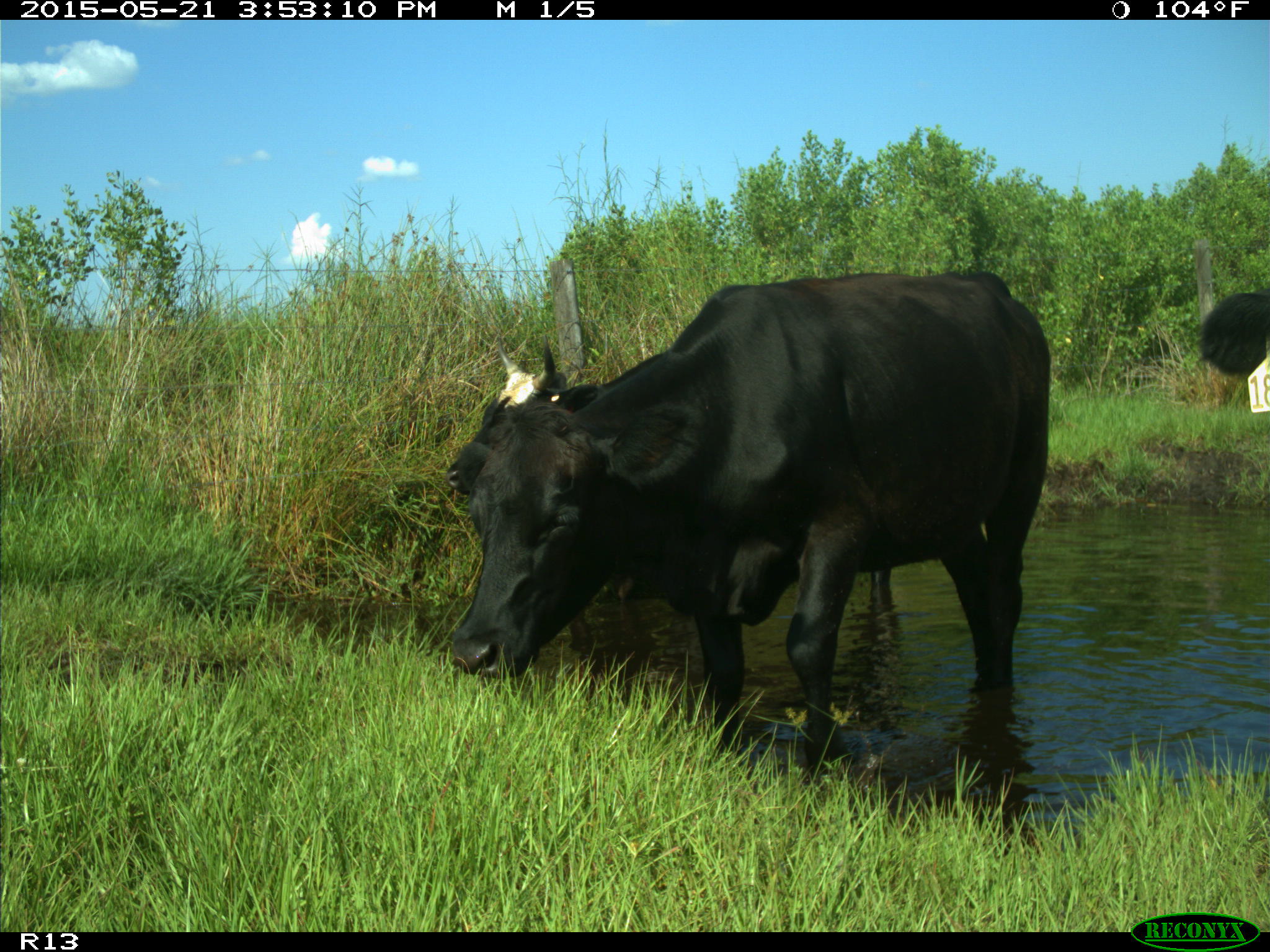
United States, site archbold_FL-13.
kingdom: Animalia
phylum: Chordata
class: Mammalia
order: Artiodactyla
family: Bovidae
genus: Bos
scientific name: Bos taurus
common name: domestic cow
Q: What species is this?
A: Bos taurus (domestic cow).